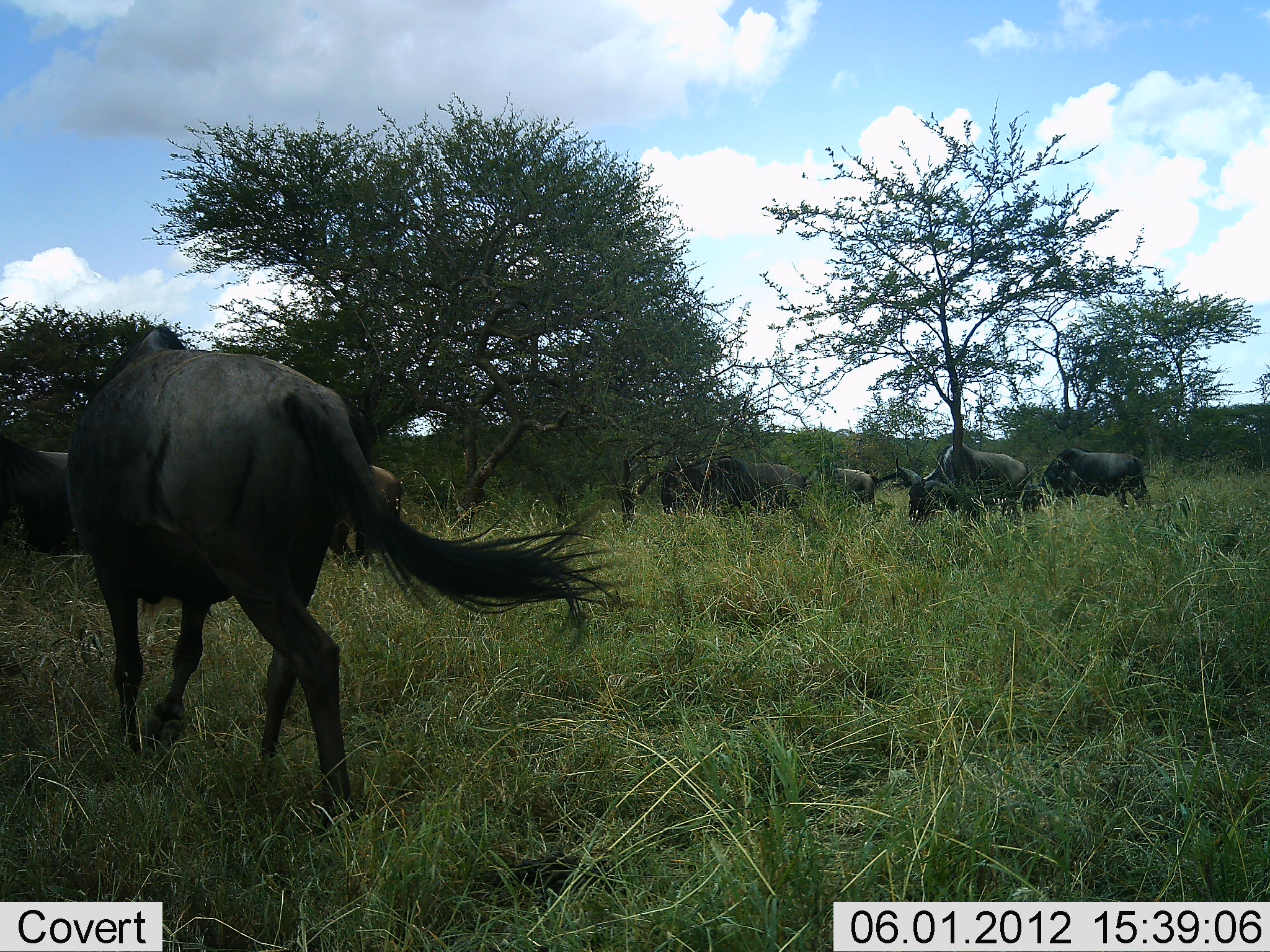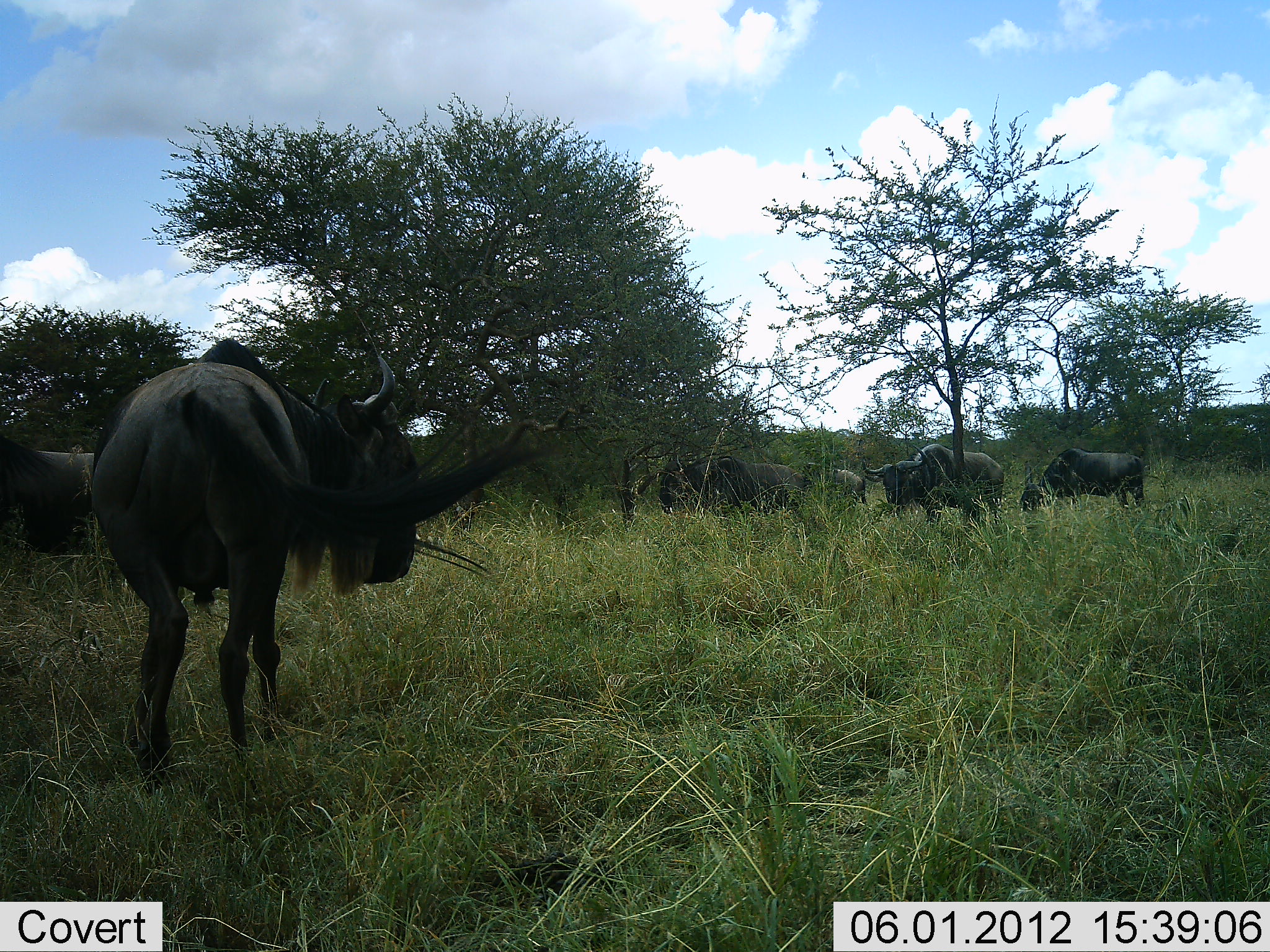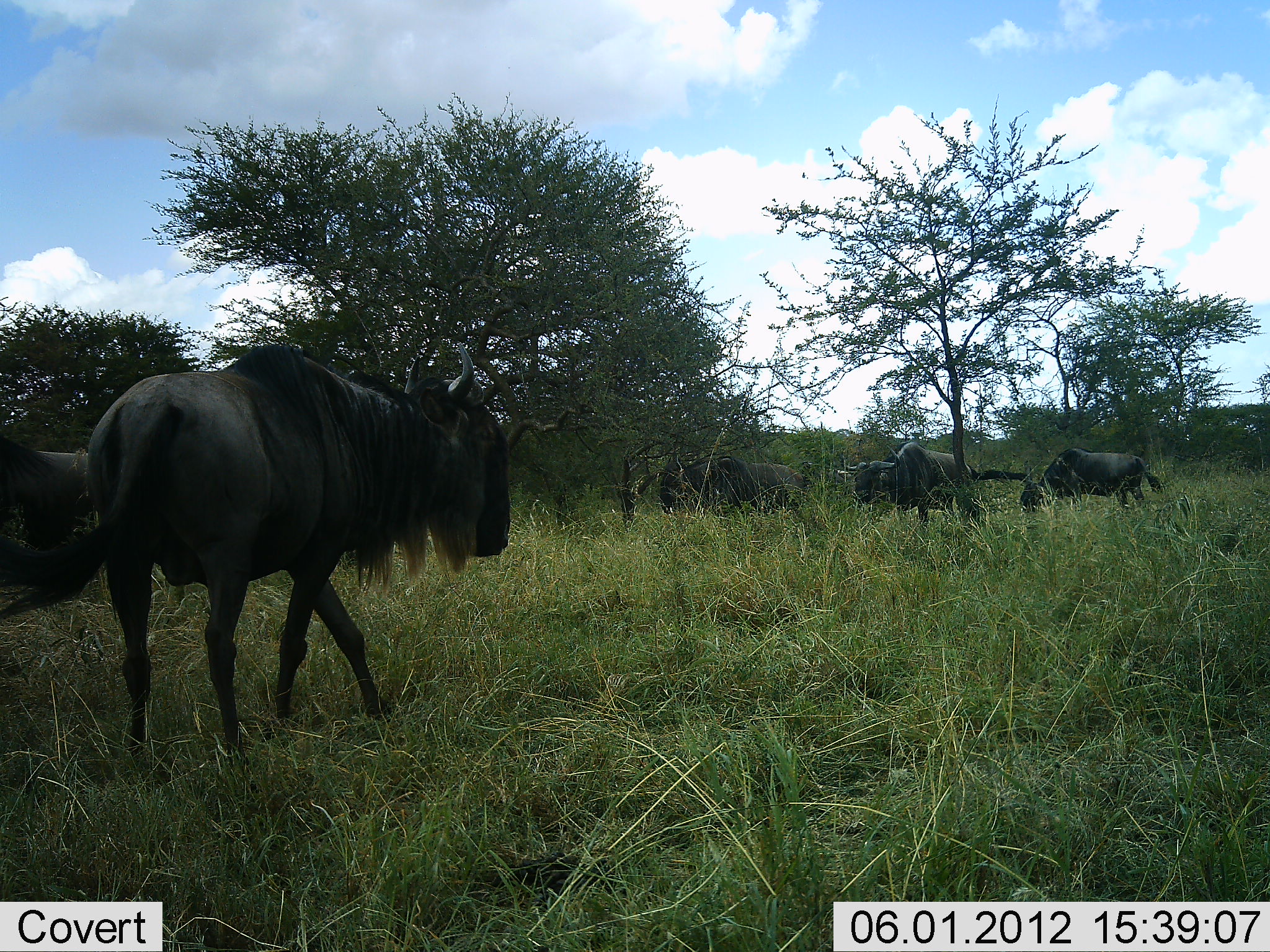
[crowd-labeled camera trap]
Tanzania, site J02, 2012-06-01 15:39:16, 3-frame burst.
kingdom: Animalia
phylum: Chordata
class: Mammalia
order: Artiodactyla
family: Bovidae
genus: Connochaetes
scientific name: Connochaetes taurinus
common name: blue wildebeest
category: wildebeest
Wildebeest (blue wildebeest) (Connochaetes taurinus), count 6. Behavior (volunteer vote fractions): standing 80%, resting 0%, moving 50%, interacting 0%. Young present (vote fraction): 0%. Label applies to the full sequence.